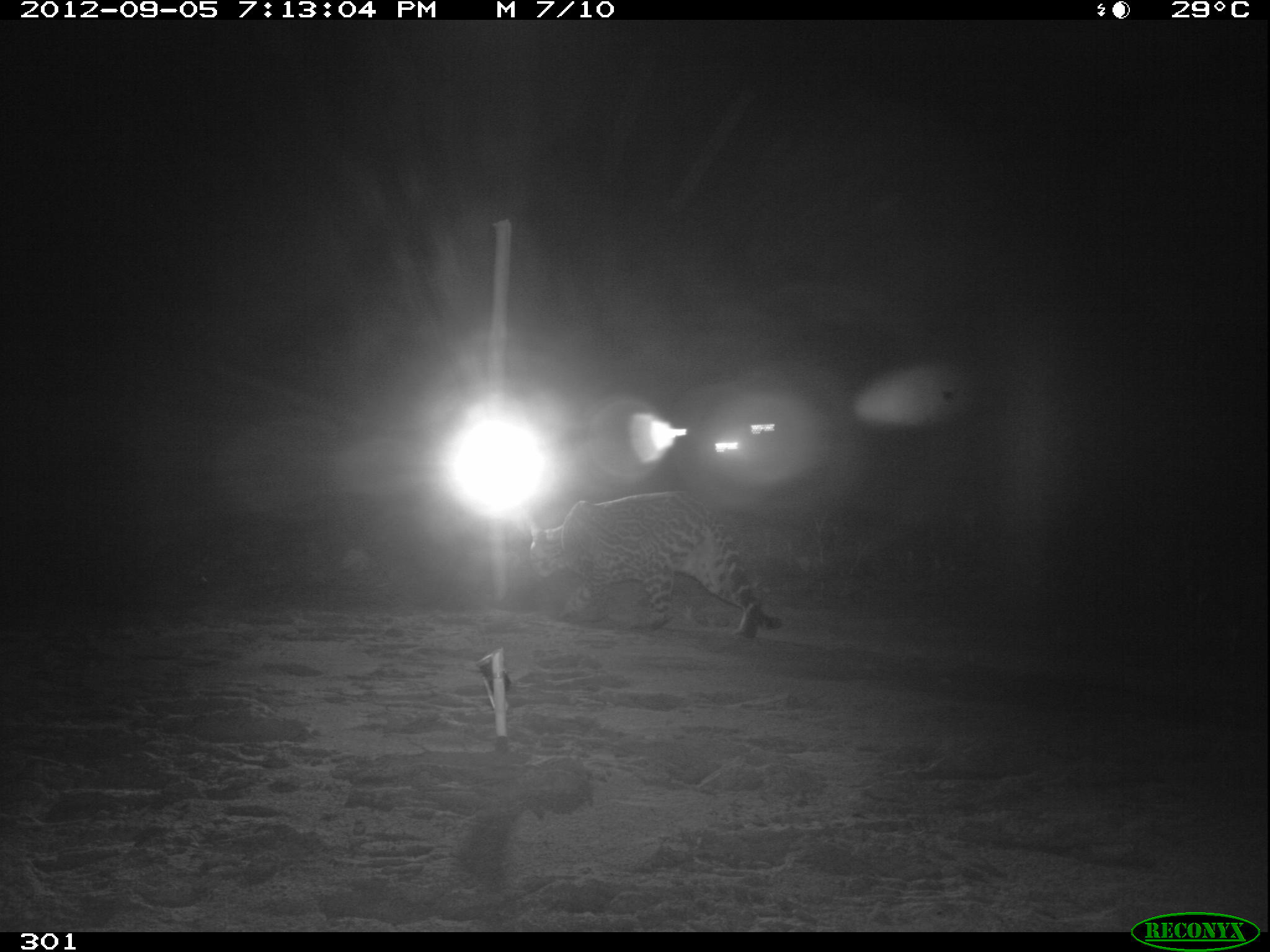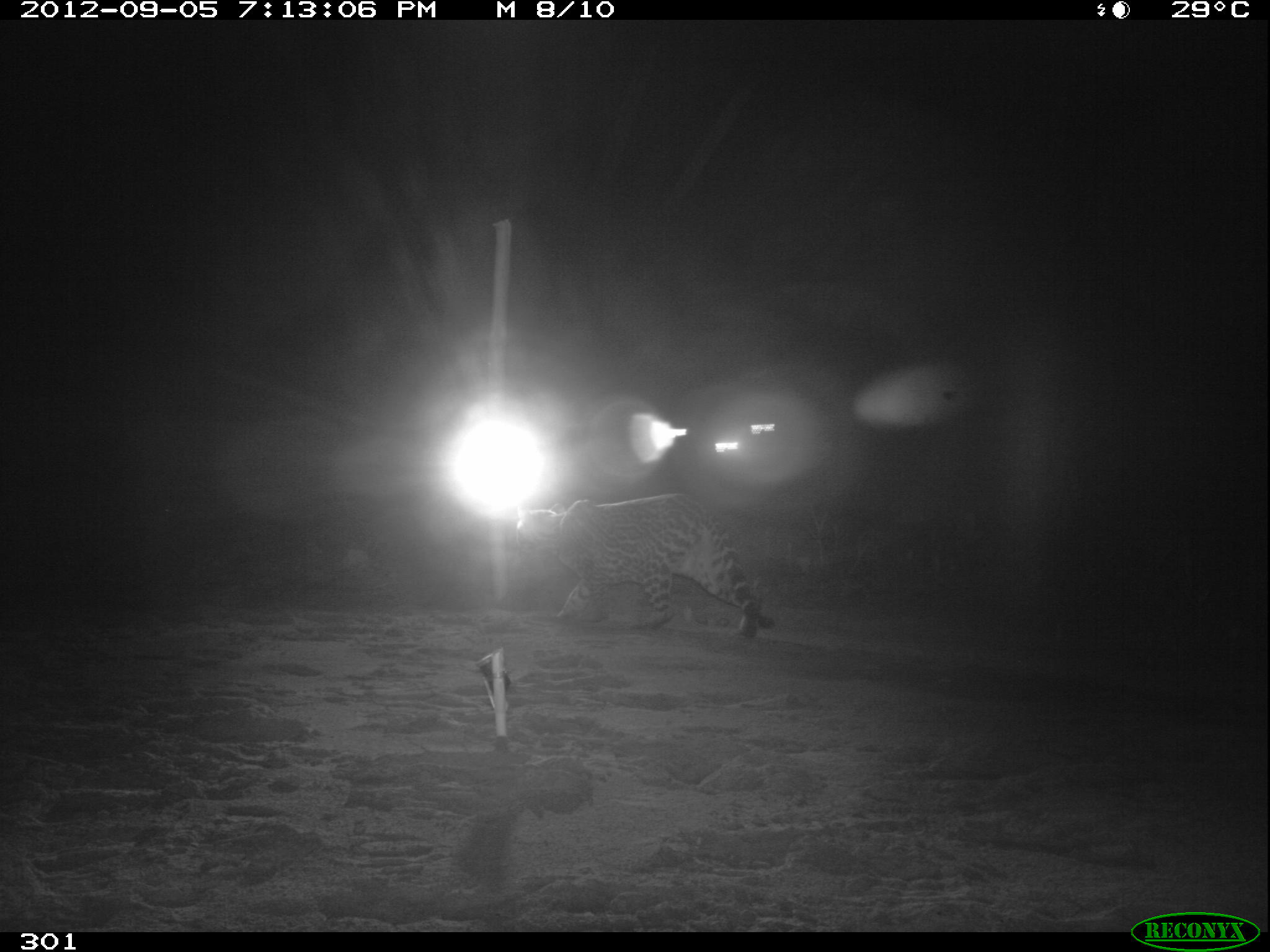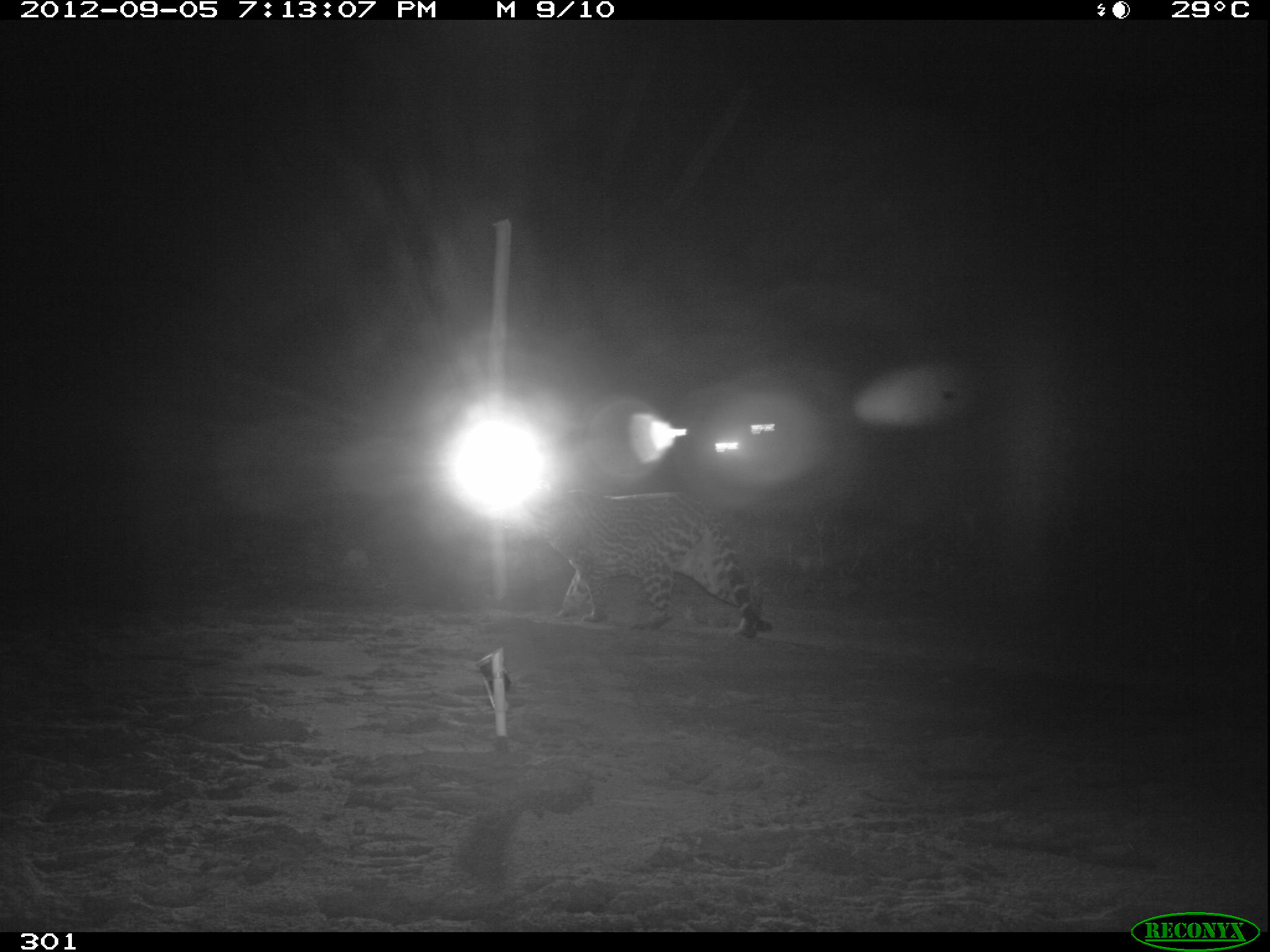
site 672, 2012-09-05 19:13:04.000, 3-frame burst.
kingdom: Animalia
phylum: Chordata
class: Mammalia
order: Carnivora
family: Felidae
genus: Leopardus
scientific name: Leopardus pardalis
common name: ocelot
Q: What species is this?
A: Leopardus pardalis (ocelot).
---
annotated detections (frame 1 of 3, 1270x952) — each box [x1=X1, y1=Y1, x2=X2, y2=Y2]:
leopardus pardalis: [x1=530, y1=490, x2=783, y2=640]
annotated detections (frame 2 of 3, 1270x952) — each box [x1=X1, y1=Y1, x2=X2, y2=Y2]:
leopardus pardalis: [x1=514, y1=494, x2=777, y2=641]